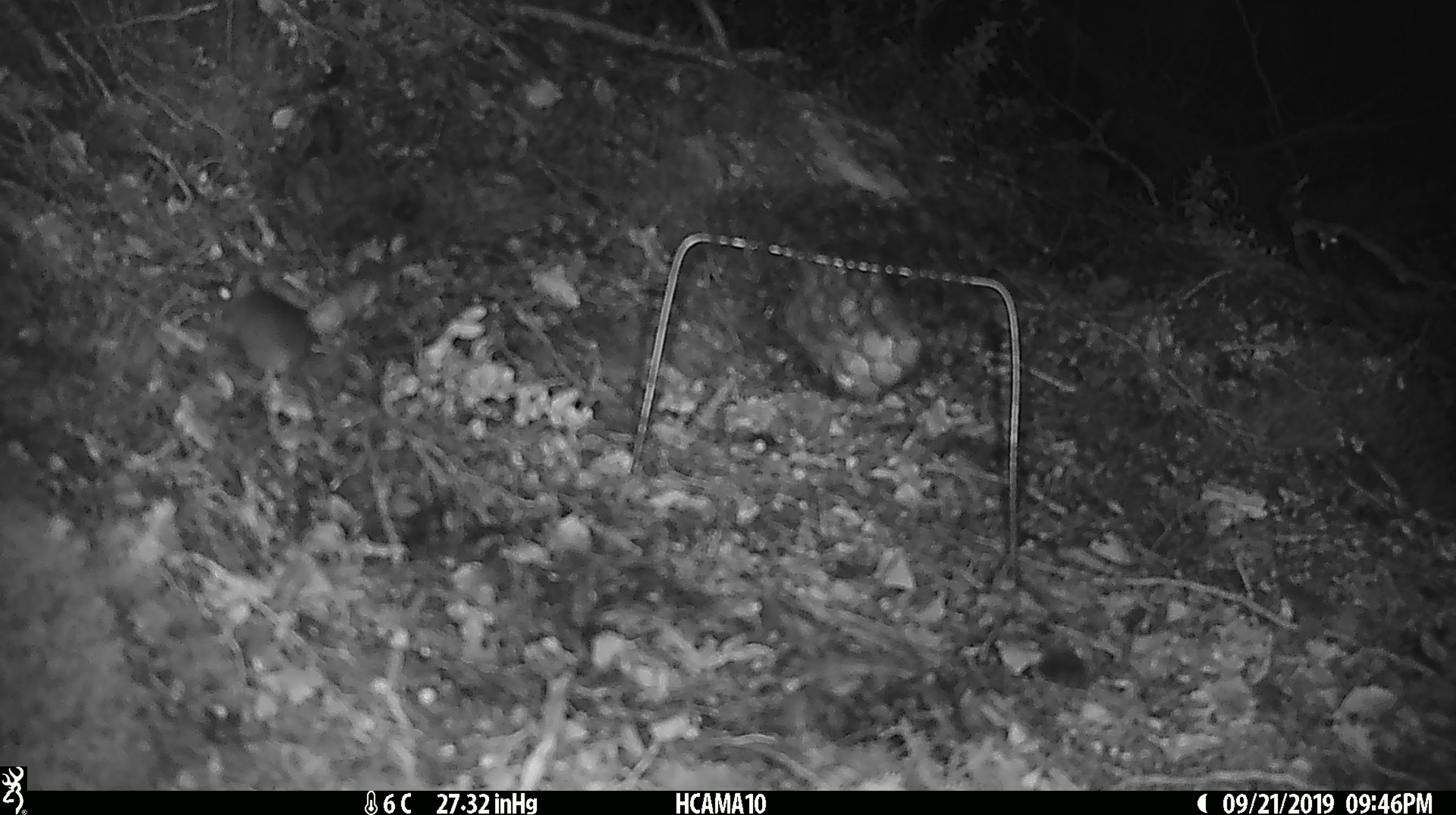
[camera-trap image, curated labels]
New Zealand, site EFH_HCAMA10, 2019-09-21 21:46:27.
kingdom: Animalia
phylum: Chordata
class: Mammalia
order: Rodentia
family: Muridae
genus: Mus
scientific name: Mus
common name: mouse